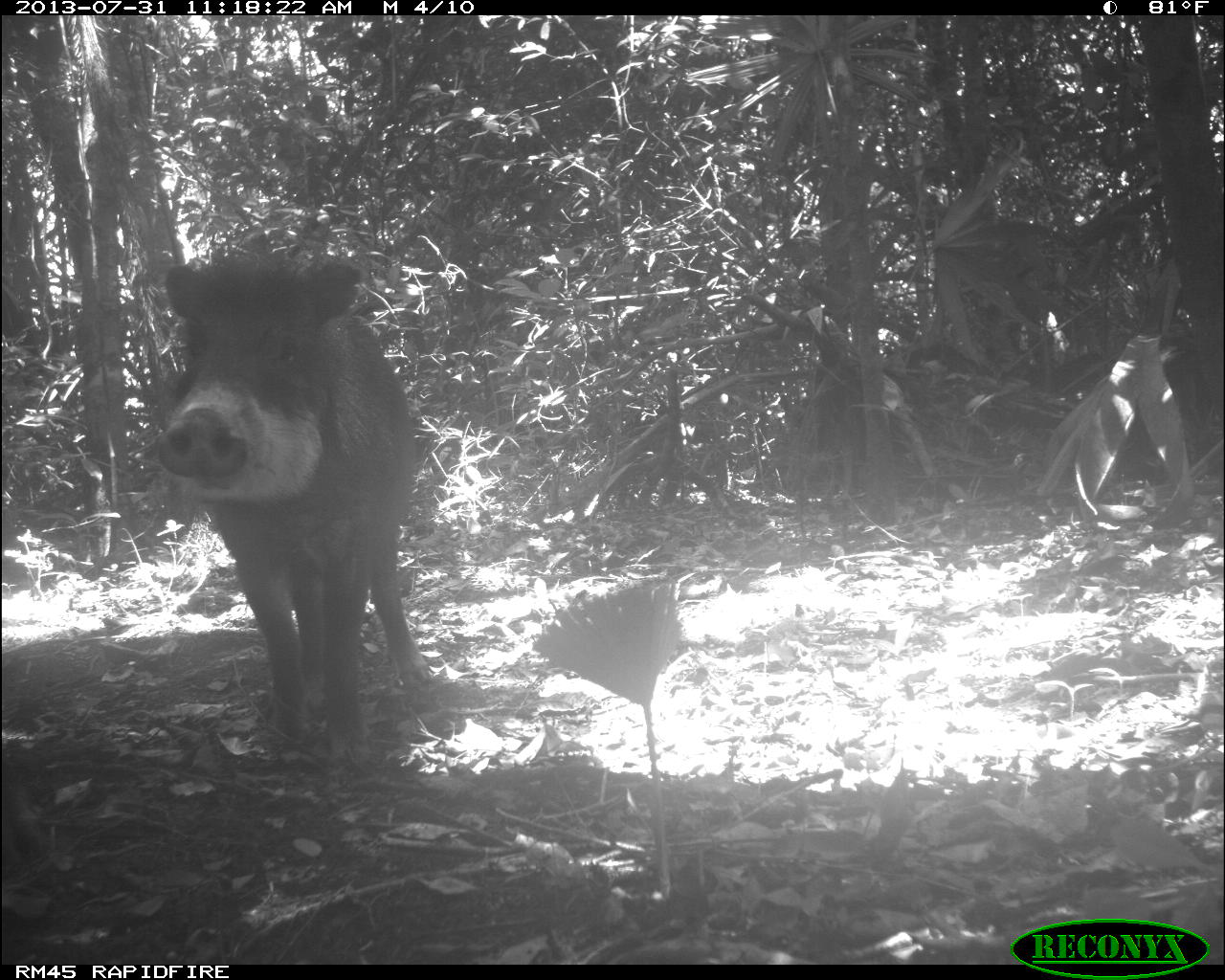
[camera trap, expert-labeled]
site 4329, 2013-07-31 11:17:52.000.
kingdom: Animalia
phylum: Chordata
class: Mammalia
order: Artiodactyla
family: Tayassuidae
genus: Tayassu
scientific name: Tayassu pecari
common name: white-lipped peccary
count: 3